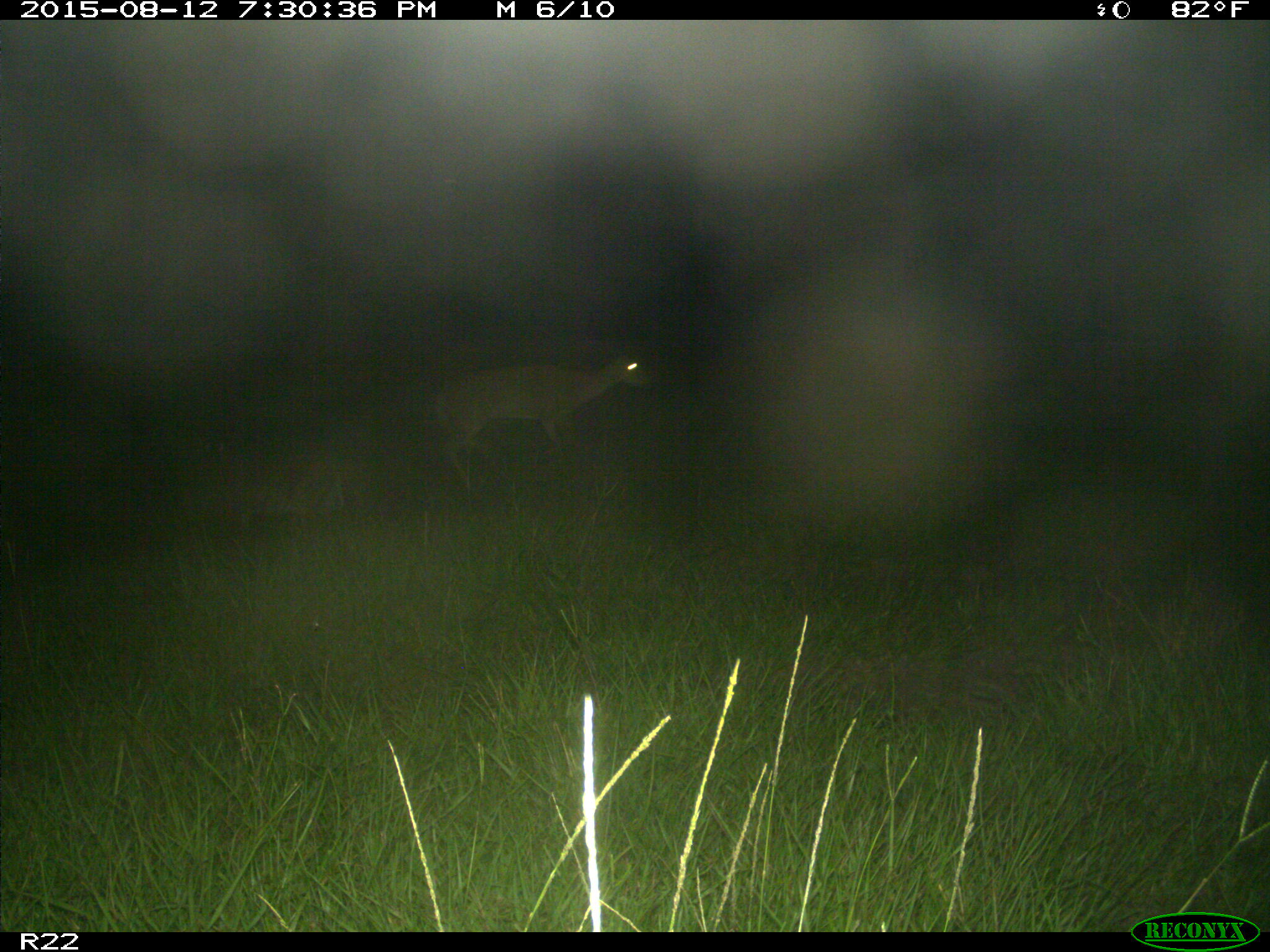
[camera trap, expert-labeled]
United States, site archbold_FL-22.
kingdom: Animalia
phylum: Chordata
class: Mammalia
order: Artiodactyla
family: Cervidae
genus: Odocoileus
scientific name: Odocoileus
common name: deer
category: unidentified deer